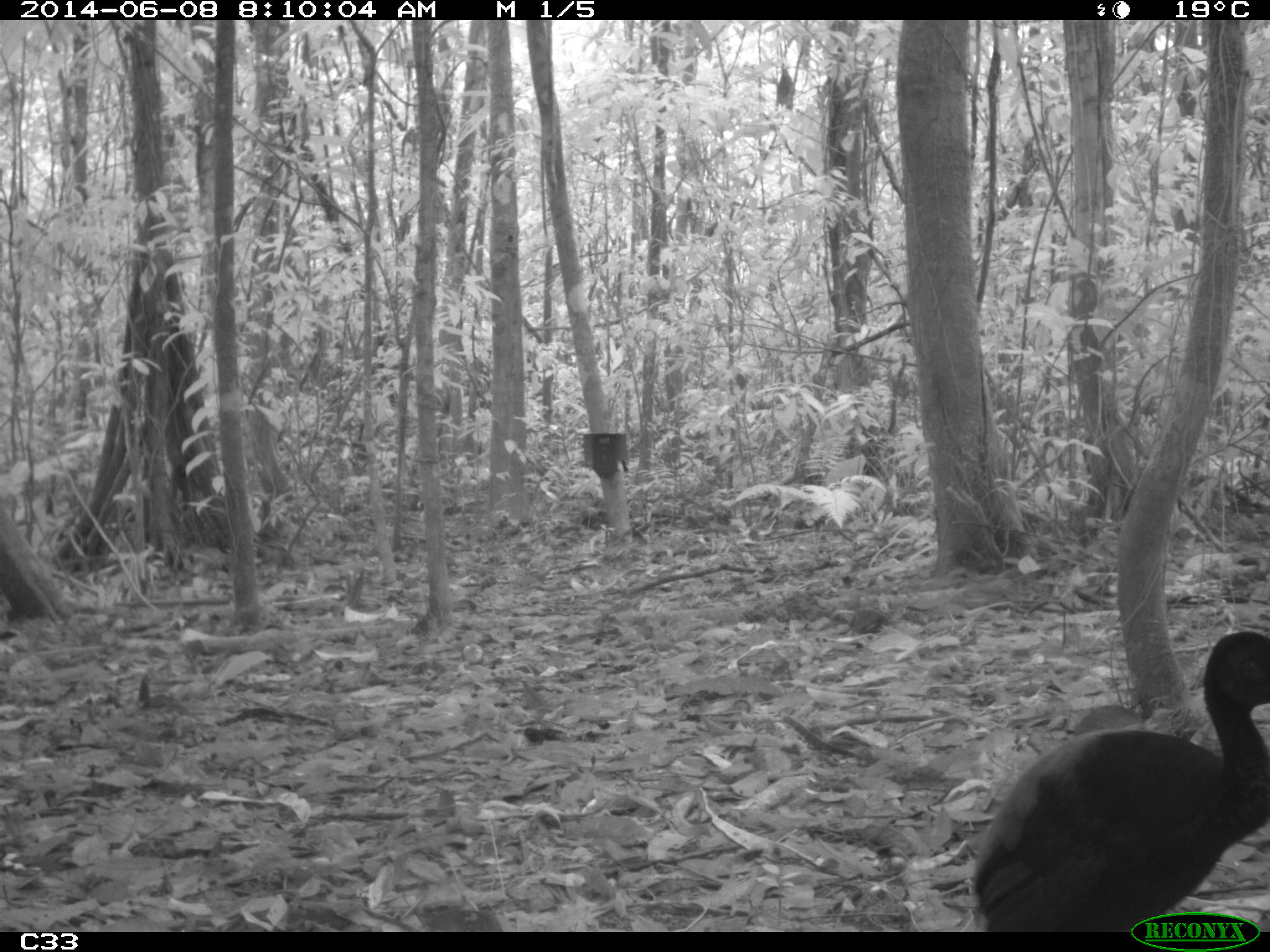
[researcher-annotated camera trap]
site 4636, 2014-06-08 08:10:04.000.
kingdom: Animalia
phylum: Chordata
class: Aves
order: Gruiformes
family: Psophiidae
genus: Psophia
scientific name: Psophia crepitans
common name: gray-winged trumpeter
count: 2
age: adult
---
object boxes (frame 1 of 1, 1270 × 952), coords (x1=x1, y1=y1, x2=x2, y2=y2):
psophia crepitans: (x1=969, y1=628, x2=1270, y2=932)